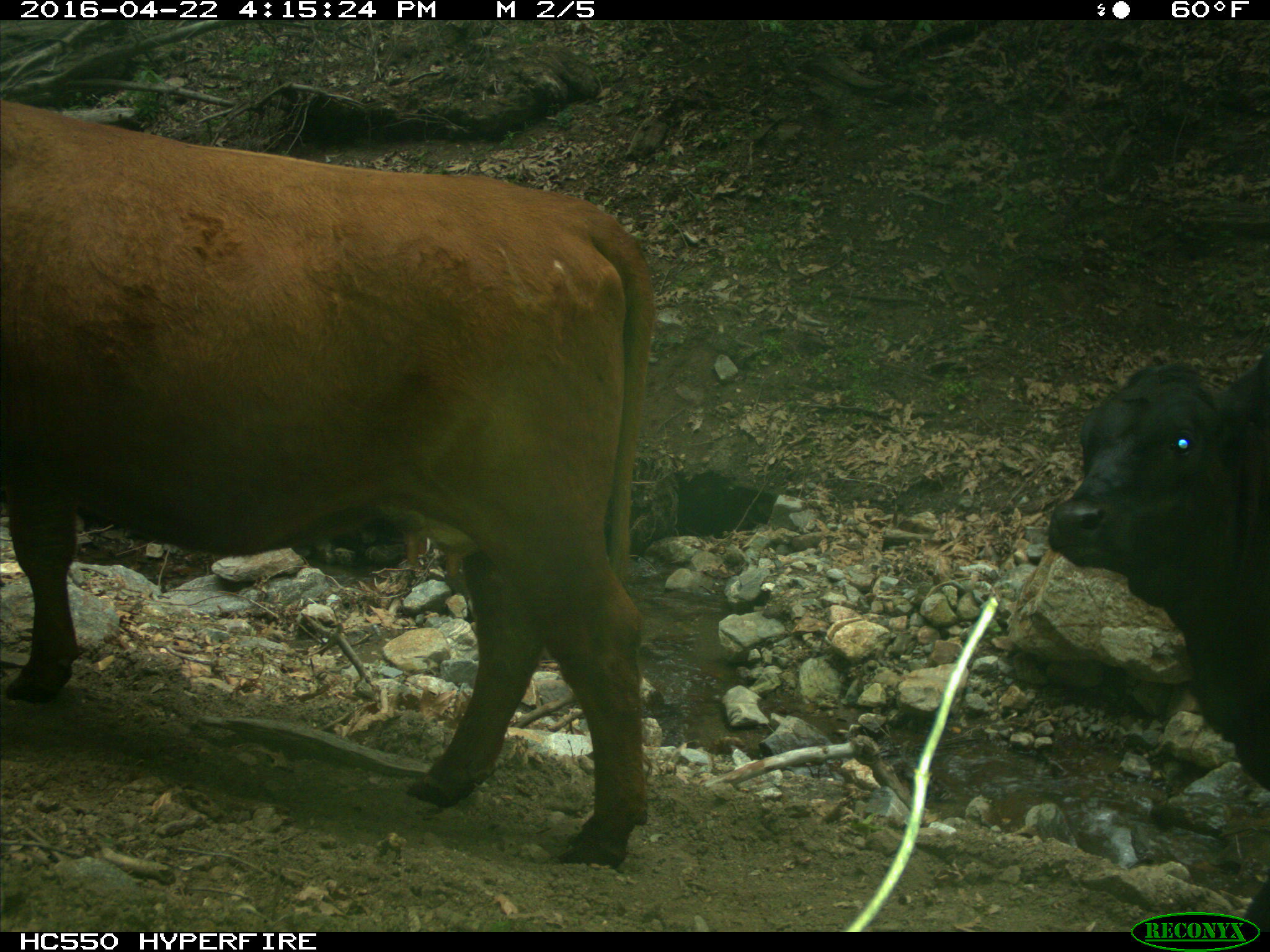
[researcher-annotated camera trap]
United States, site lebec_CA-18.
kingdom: Animalia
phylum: Chordata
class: Mammalia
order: Artiodactyla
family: Bovidae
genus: Bos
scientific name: Bos taurus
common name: domestic cow